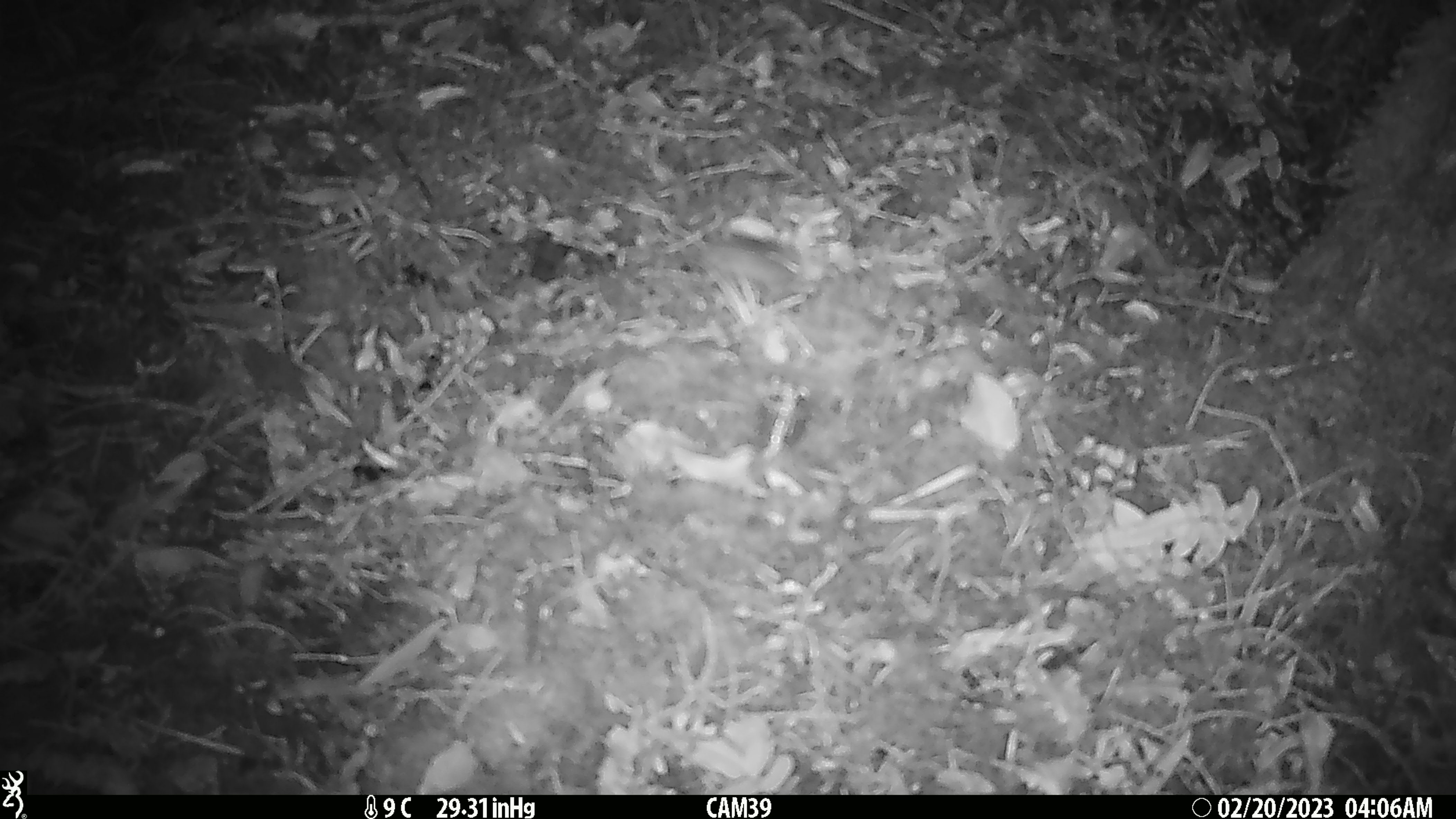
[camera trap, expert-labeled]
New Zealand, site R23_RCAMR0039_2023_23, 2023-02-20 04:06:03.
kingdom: Animalia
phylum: Chordata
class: Mammalia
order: Rodentia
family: Muridae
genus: Mus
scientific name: Mus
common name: mouse